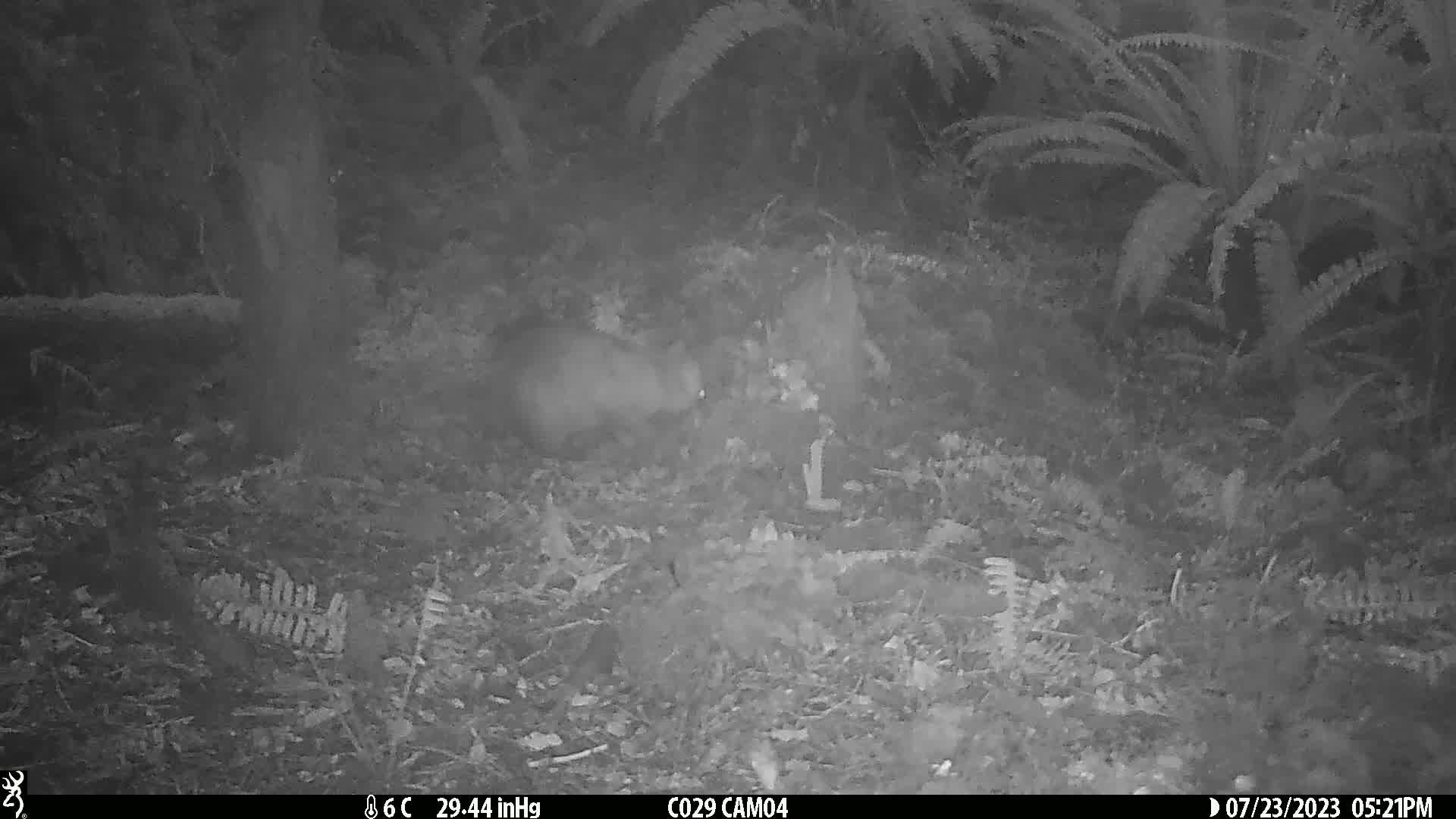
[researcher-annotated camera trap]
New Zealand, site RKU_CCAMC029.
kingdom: Animalia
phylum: Chordata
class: Mammalia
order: Diprotodontia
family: Phalangeridae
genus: Trichosurus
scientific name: Trichosurus vulpecula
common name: common brushtail possum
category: possum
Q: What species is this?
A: Possum (common brushtail possum) (Trichosurus vulpecula).